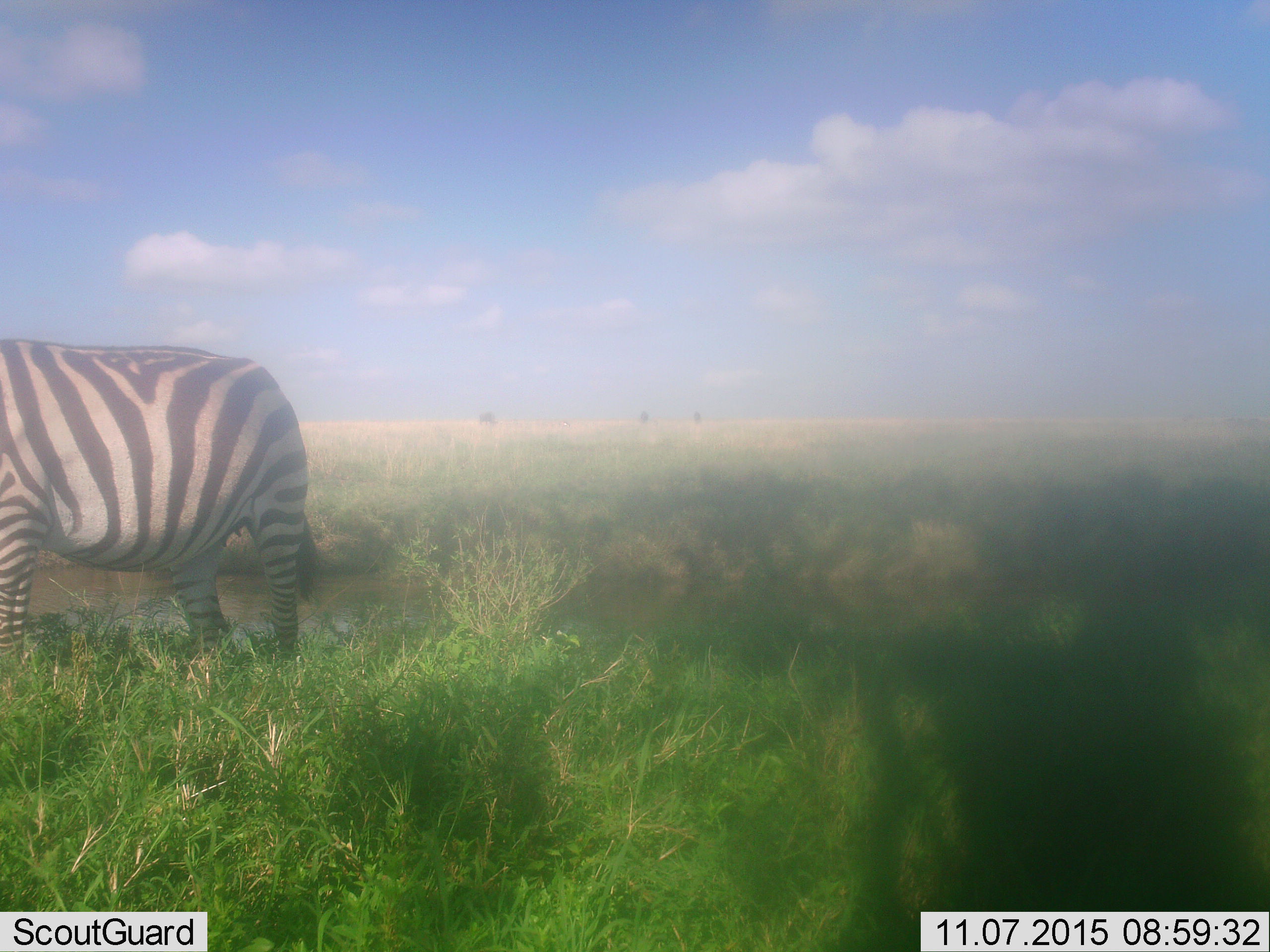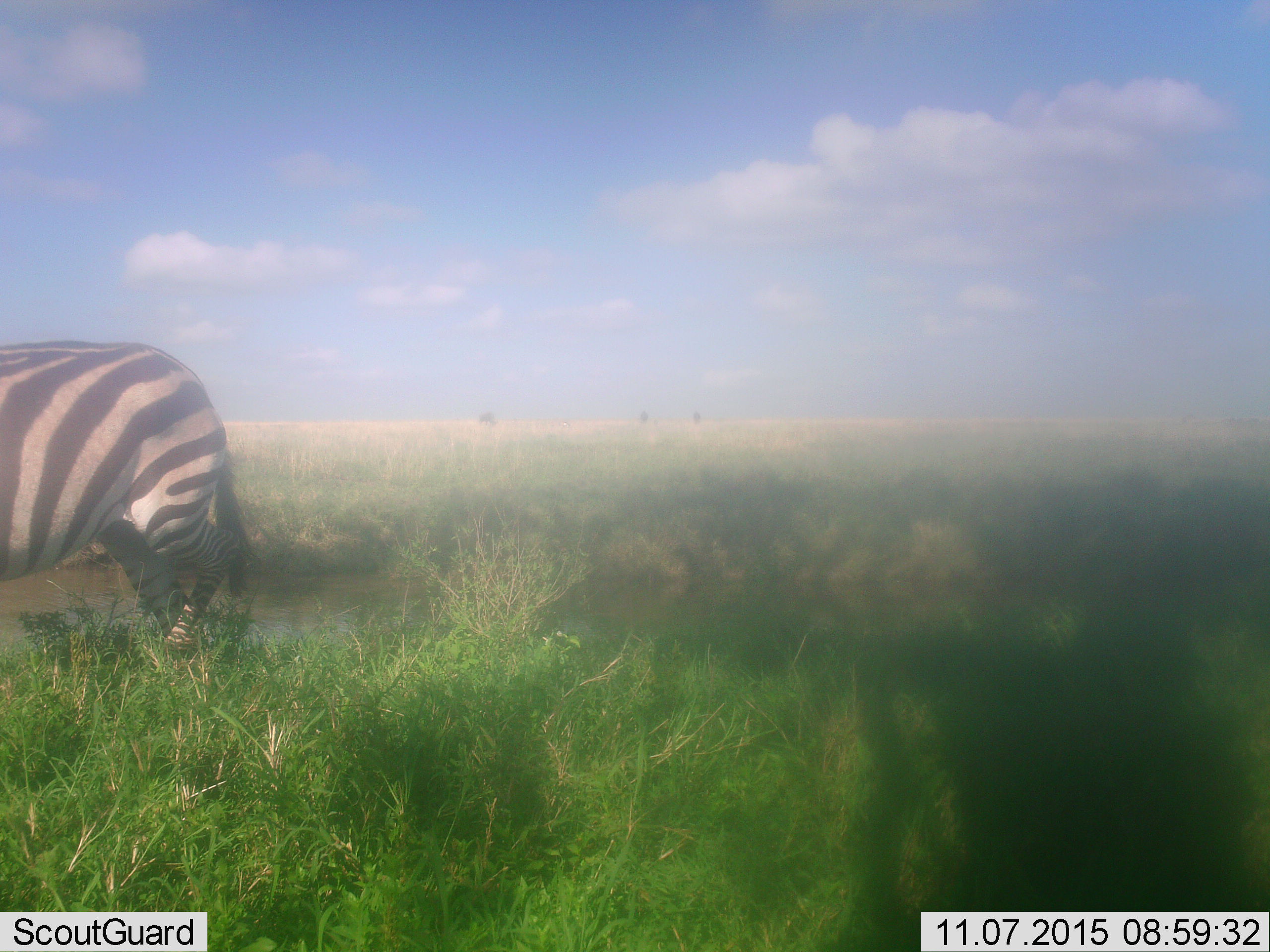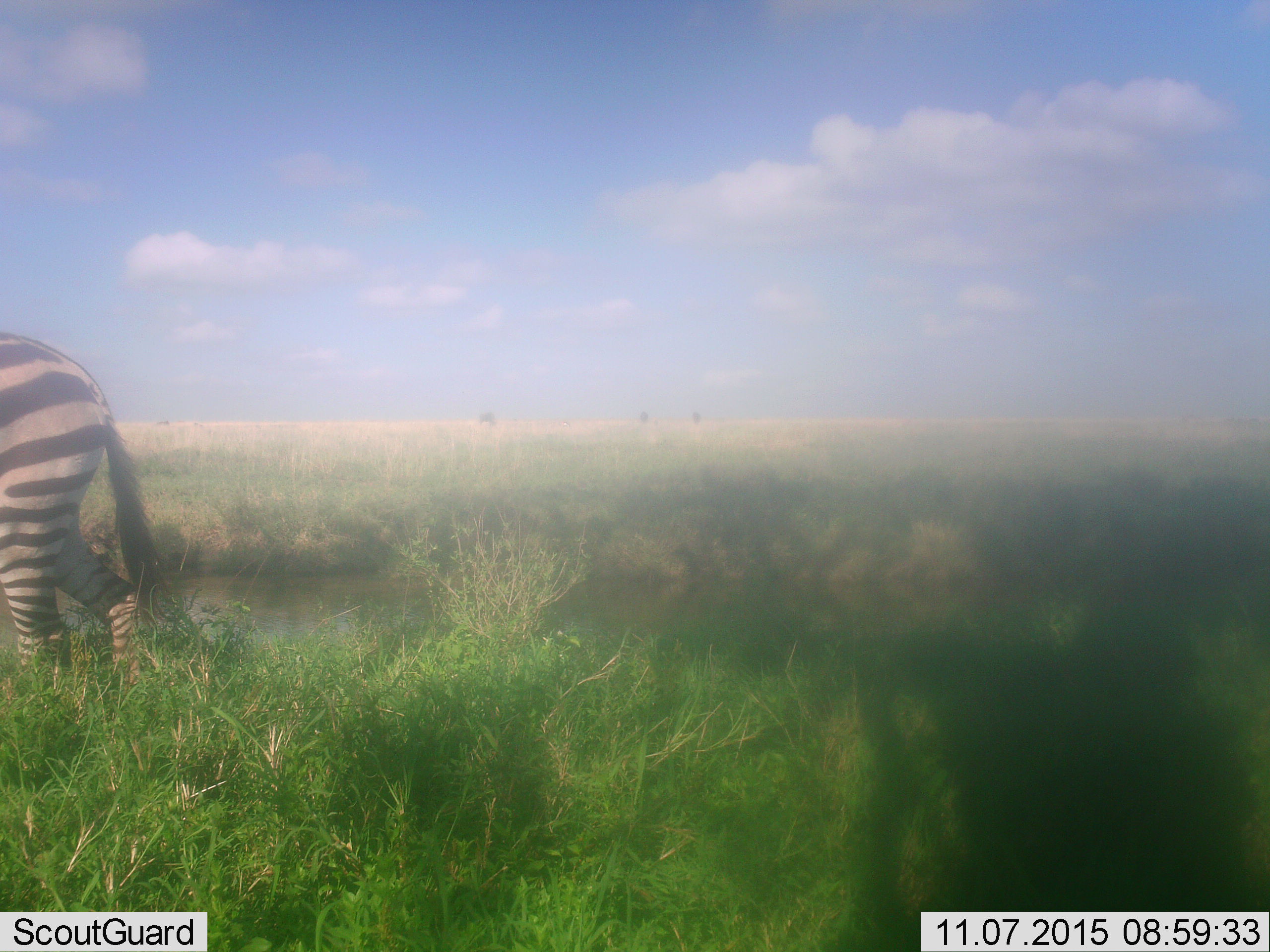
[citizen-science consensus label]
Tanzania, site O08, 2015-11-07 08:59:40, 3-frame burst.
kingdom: Animalia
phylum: Chordata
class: Mammalia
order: Perissodactyla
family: Equidae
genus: Equus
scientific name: Equus quagga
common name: plains zebra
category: zebra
Zebra (plains zebra) (Equus quagga), count 1. Behavior (volunteer vote fractions): standing 30%, resting 0%, moving 80%, interacting 0%. Young present (vote fraction): 0%. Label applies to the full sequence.